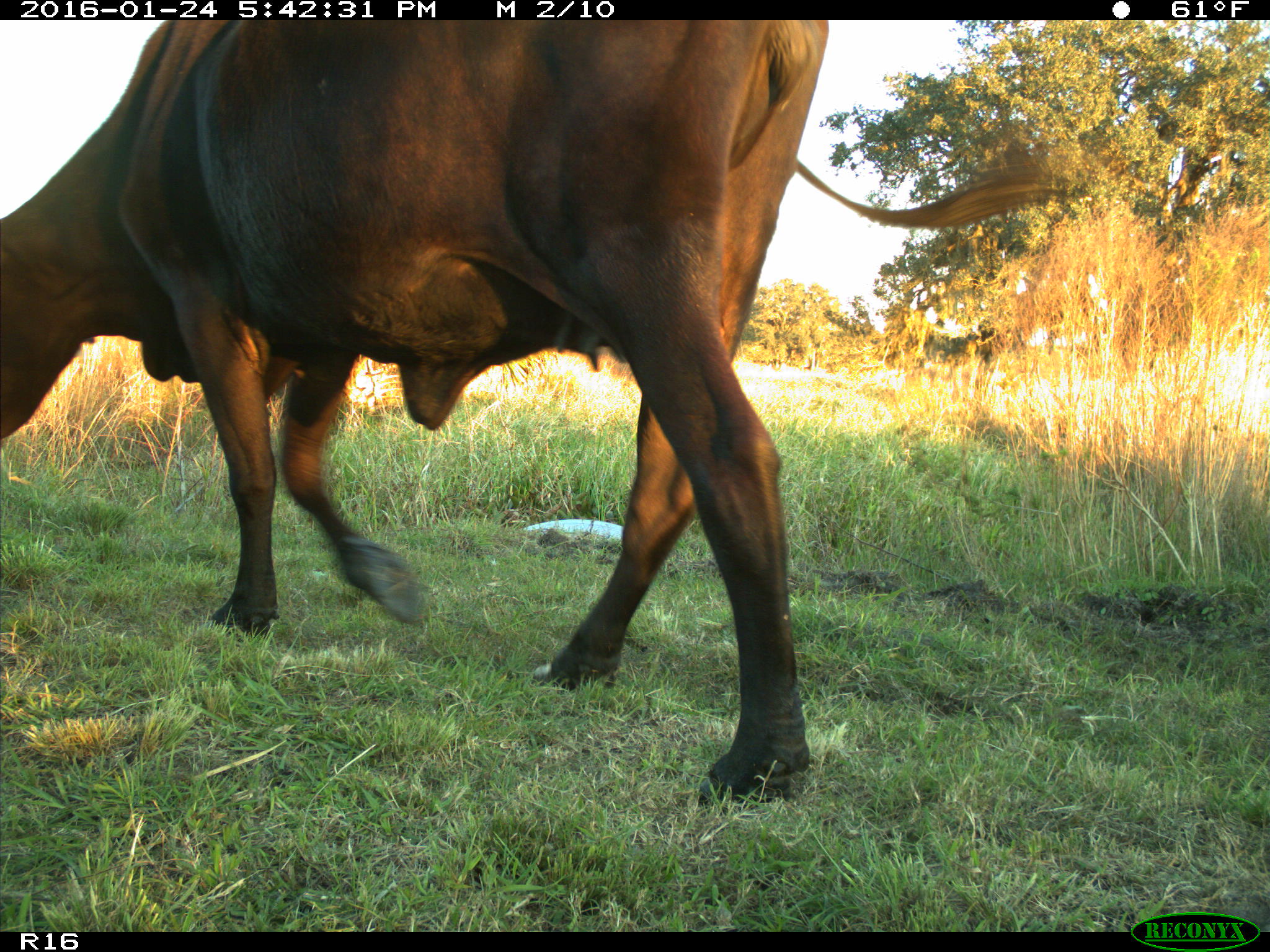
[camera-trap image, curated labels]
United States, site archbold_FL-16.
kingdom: Animalia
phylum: Chordata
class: Mammalia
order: Artiodactyla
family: Bovidae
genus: Bos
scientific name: Bos taurus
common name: domestic cow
Bos taurus (domestic cow).